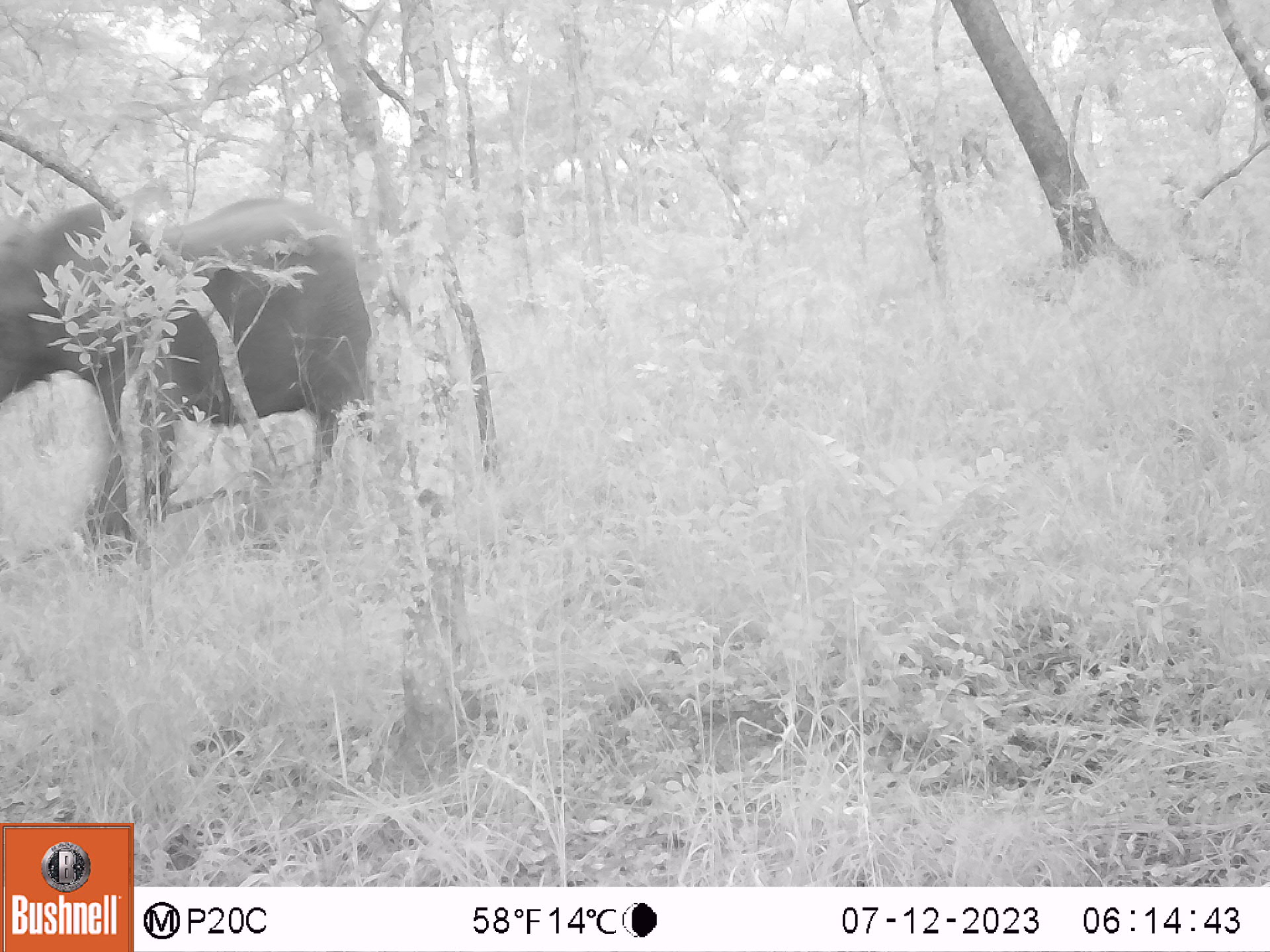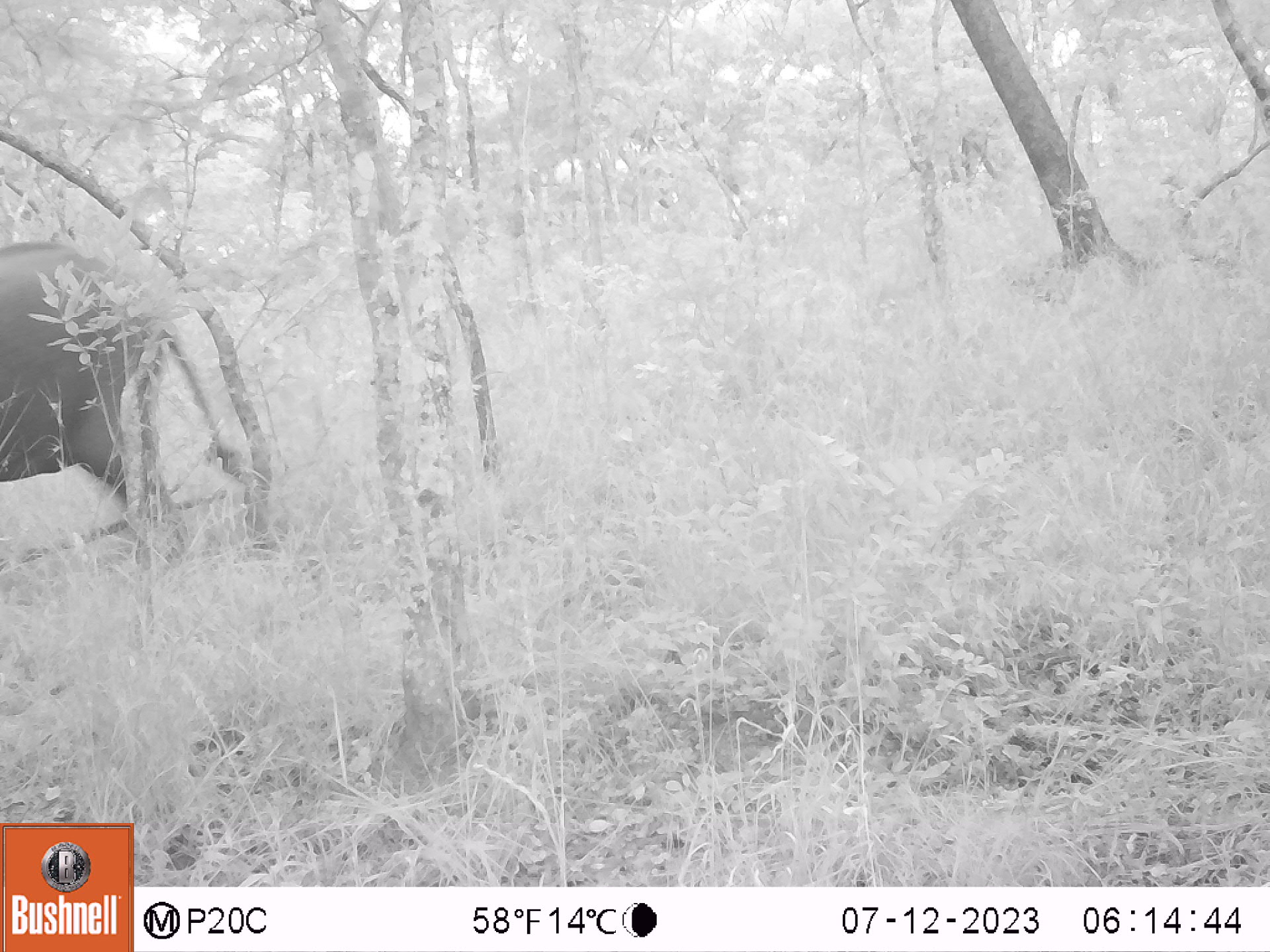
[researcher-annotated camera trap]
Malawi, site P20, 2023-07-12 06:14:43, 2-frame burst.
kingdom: Animalia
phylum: Chordata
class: Mammalia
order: Proboscidea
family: Elephantidae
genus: Loxodonta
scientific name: Loxodonta africana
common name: african savanna elephant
African savanna elephant (Loxodonta africana), count 1.